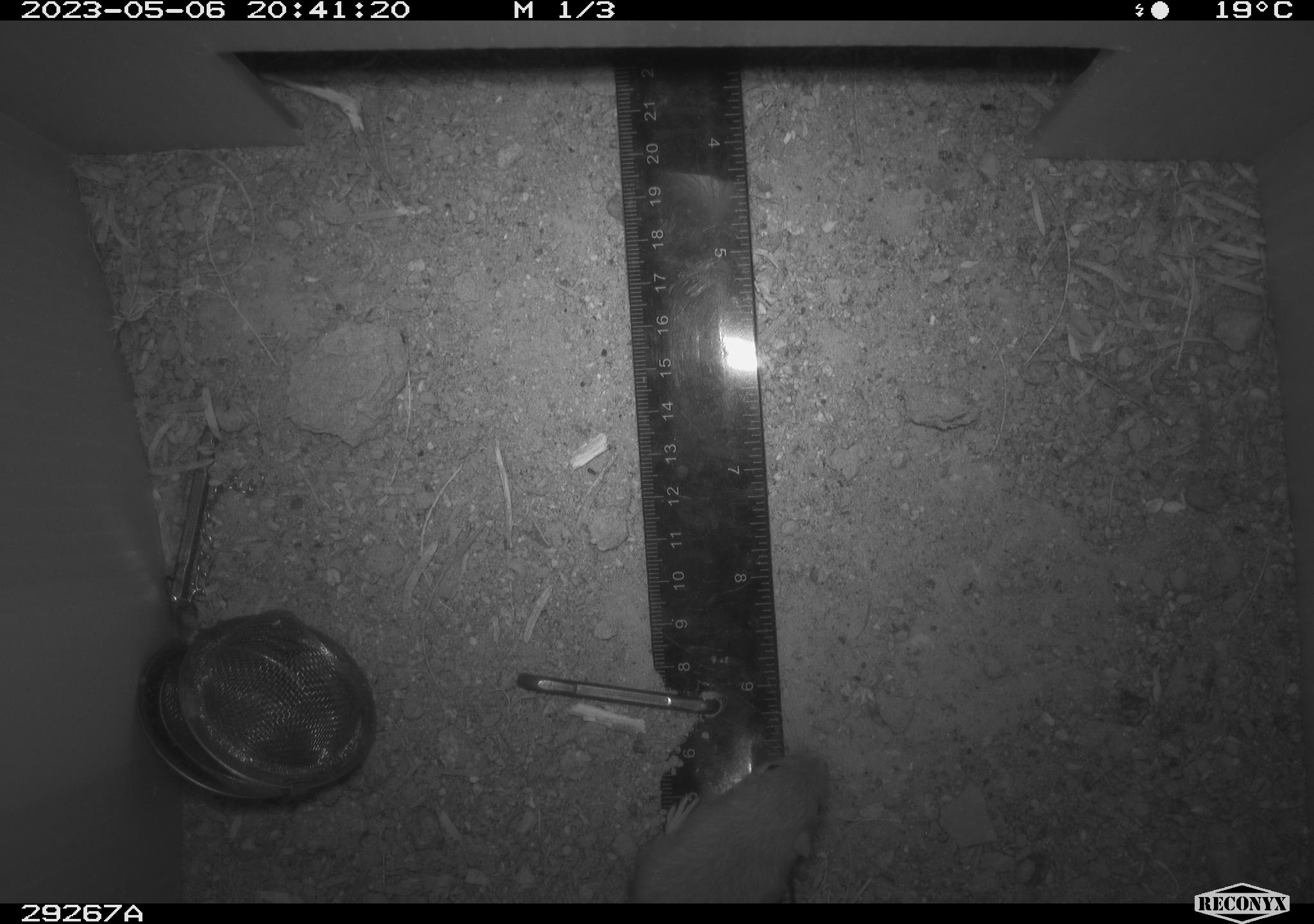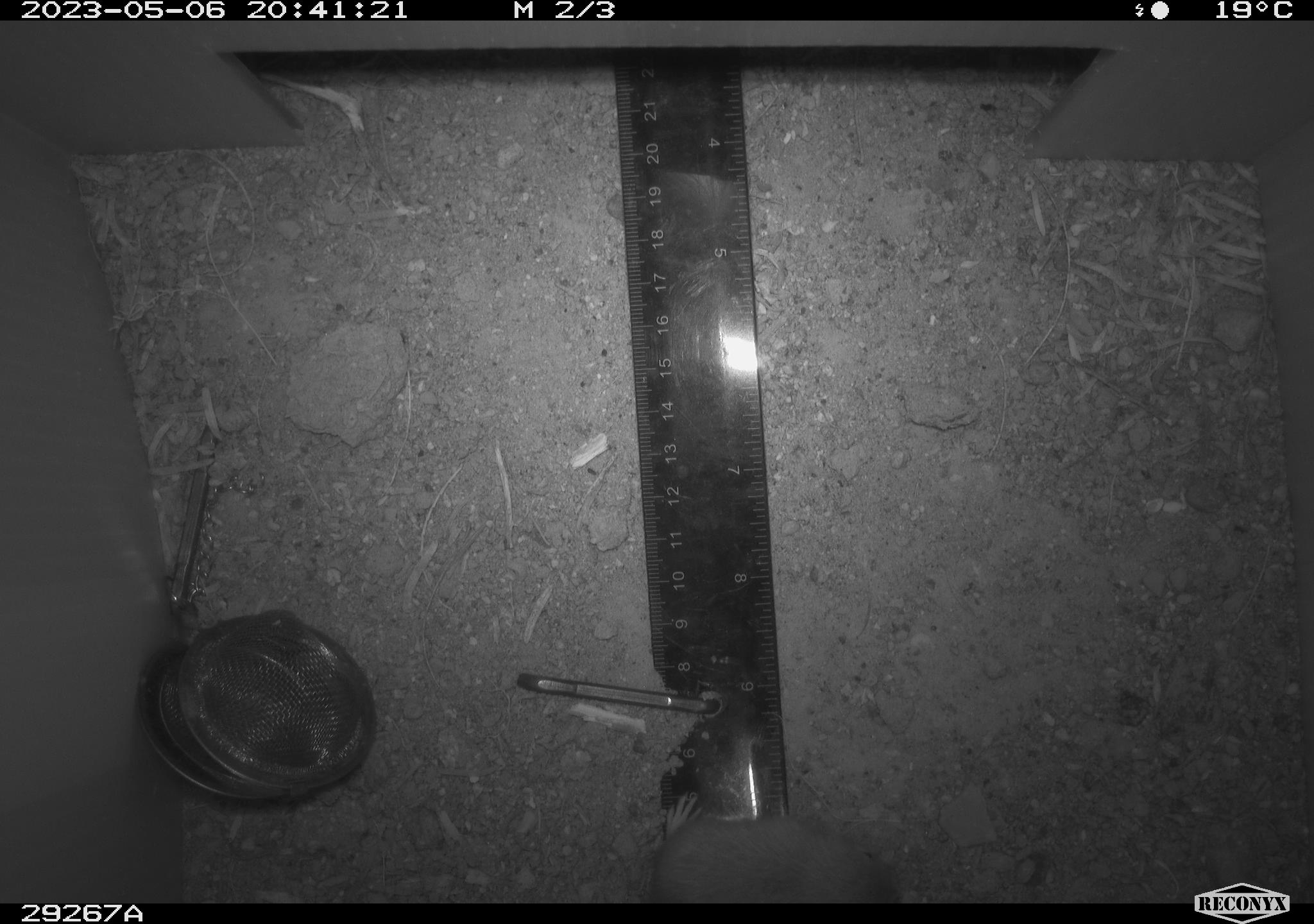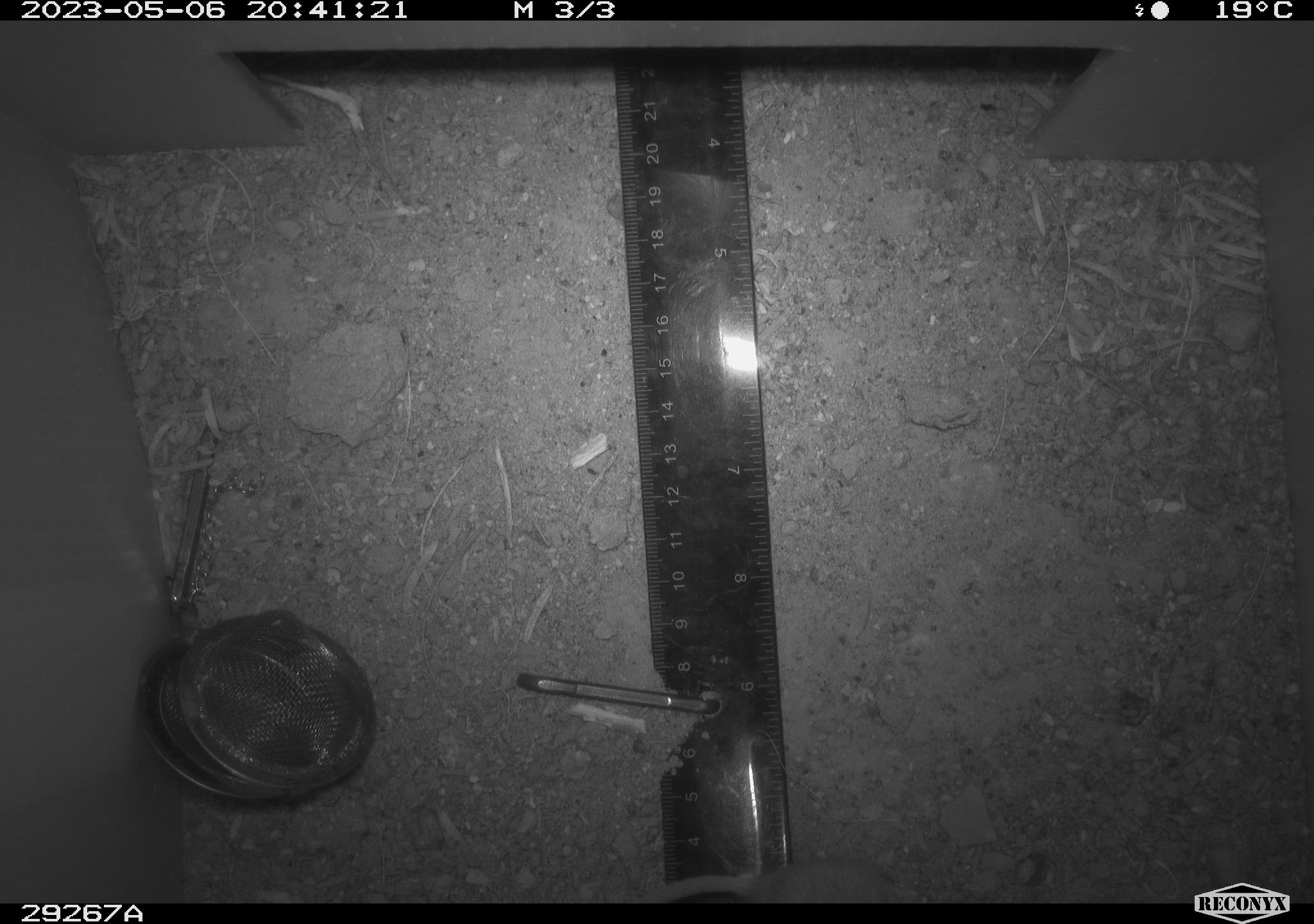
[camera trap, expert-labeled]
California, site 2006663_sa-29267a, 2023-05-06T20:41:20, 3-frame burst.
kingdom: Animalia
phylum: Chordata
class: Mammalia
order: Rodentia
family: Heteromyidae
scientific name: Heteromyidae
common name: kangaroo rats and pocket mice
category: heteromyidae family